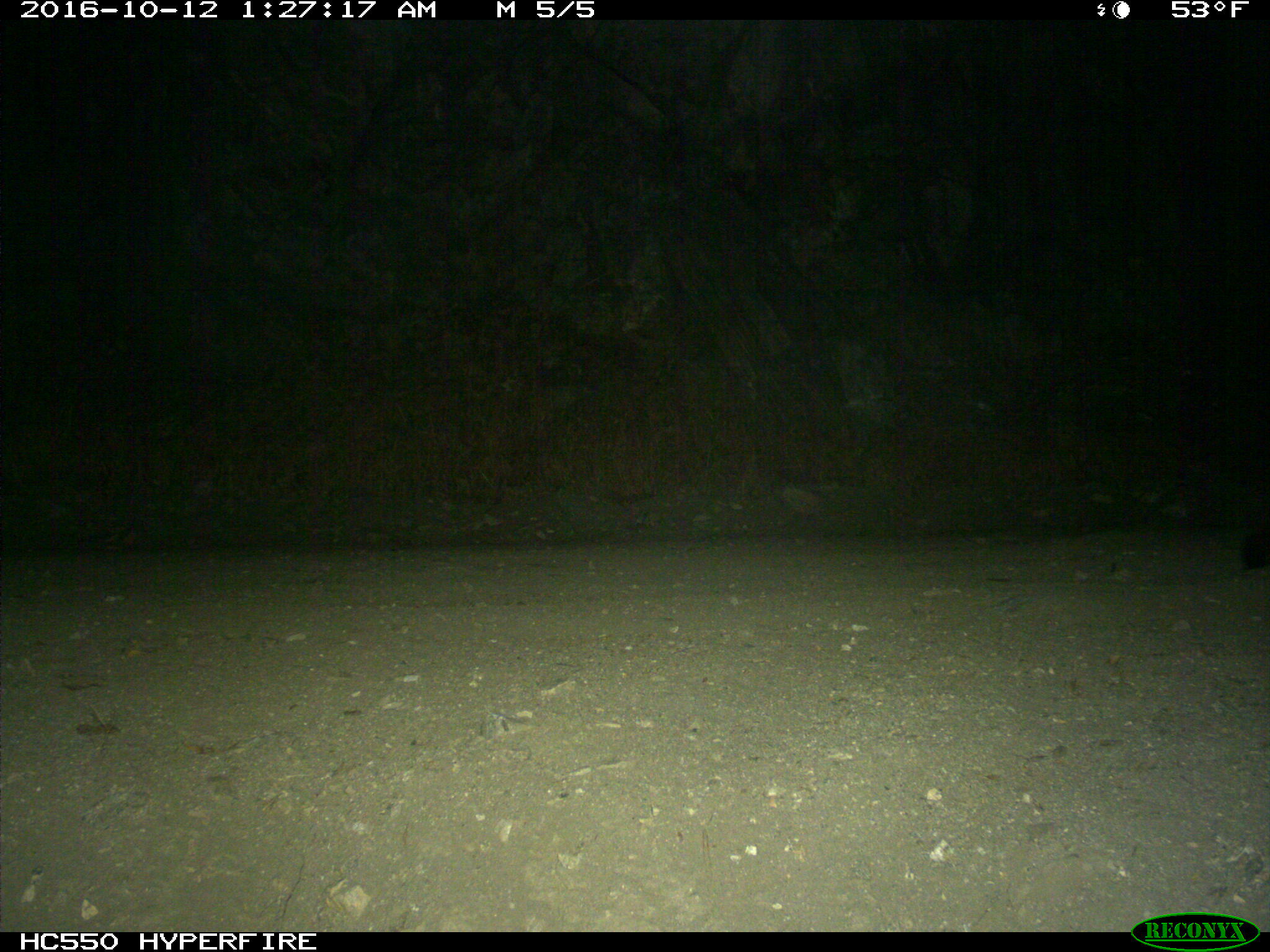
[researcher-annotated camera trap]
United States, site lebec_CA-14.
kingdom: Animalia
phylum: Chordata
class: Mammalia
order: Carnivora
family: Felidae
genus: Puma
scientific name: Puma concolor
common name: mountain lion